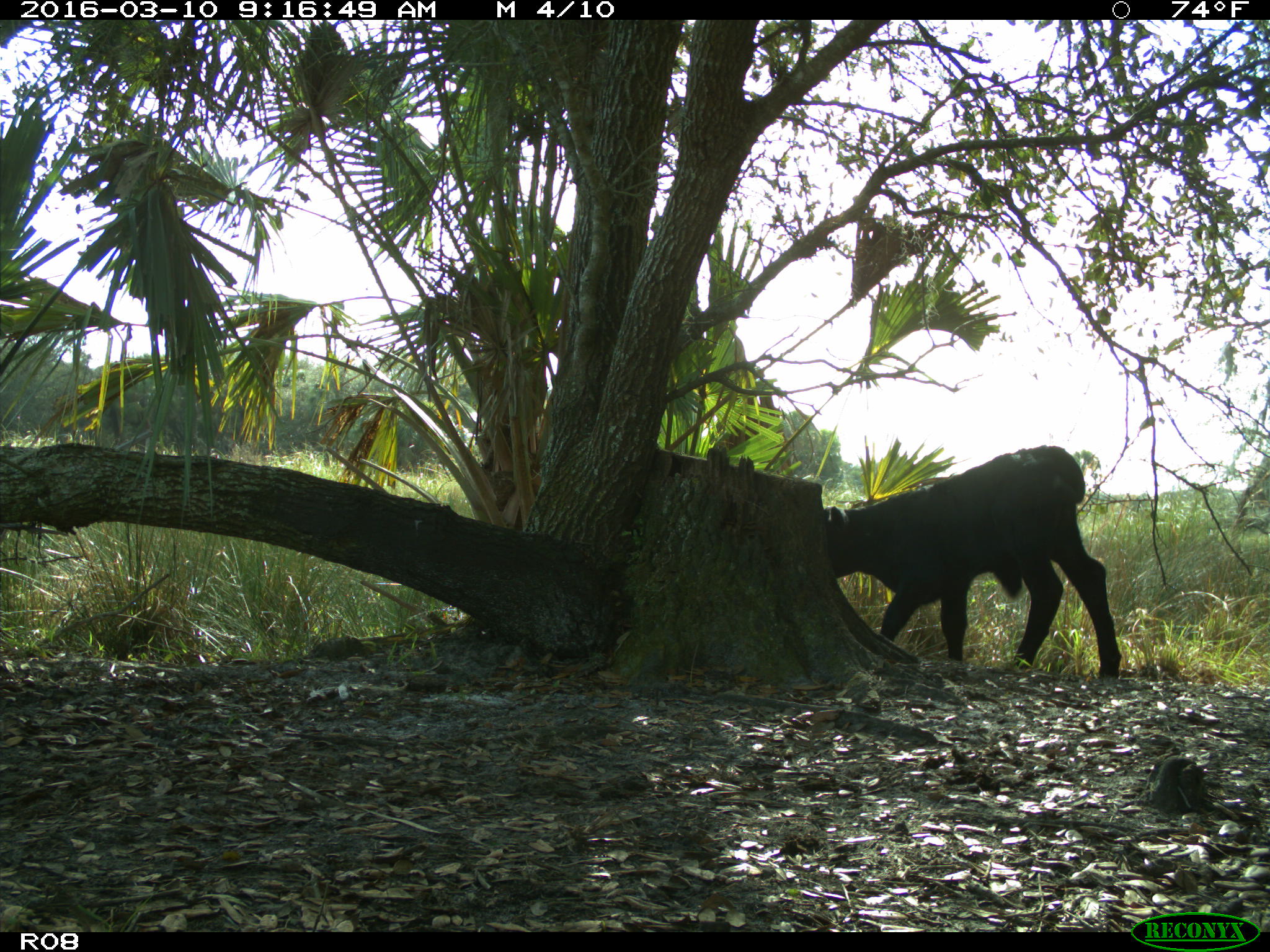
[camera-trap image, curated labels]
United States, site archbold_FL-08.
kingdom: Animalia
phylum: Chordata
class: Mammalia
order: Artiodactyla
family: Bovidae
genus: Bos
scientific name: Bos taurus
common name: domestic cow